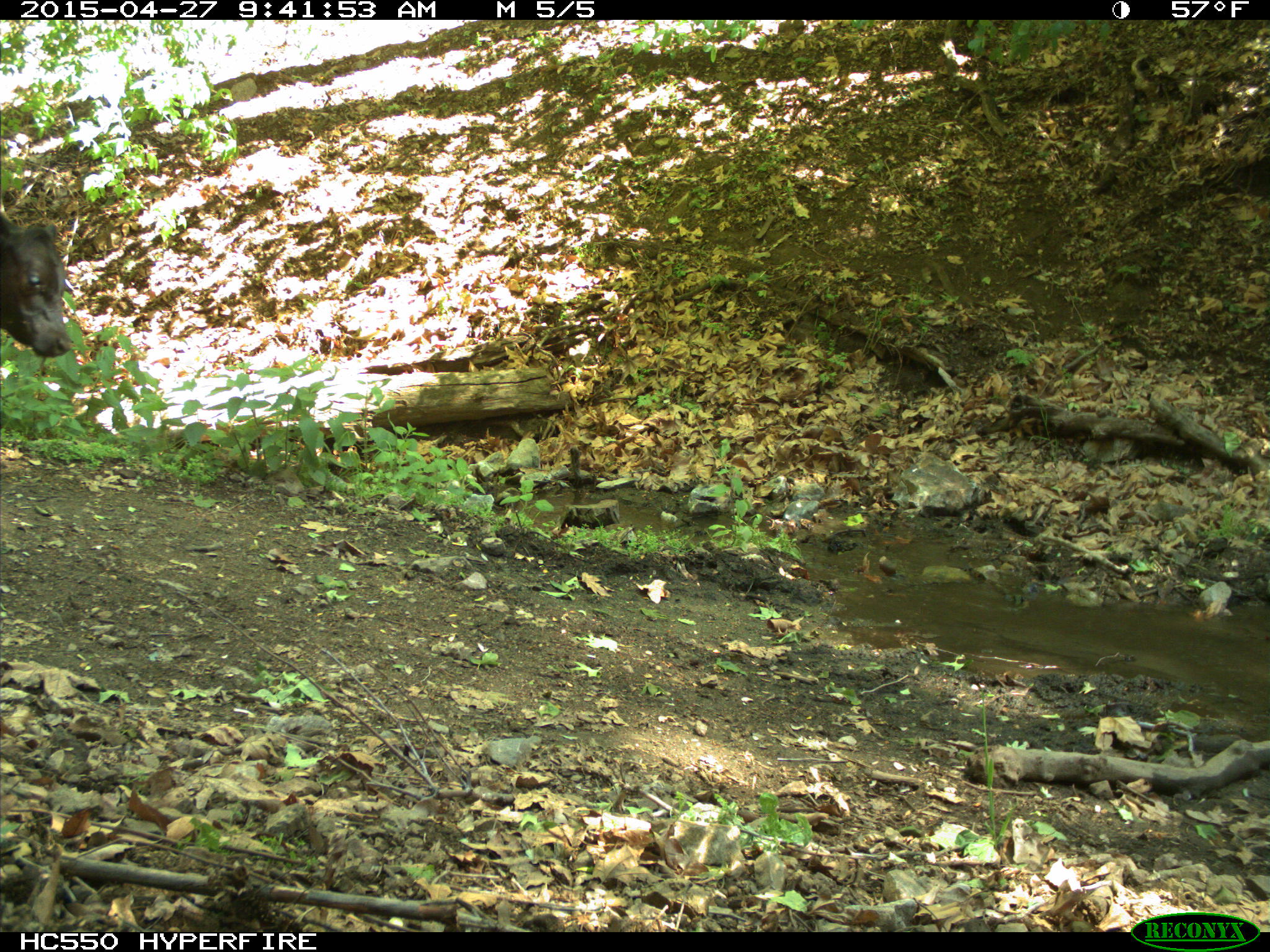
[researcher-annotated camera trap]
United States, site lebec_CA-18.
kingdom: Animalia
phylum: Chordata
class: Mammalia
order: Artiodactyla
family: Bovidae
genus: Bos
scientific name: Bos taurus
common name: domestic cow